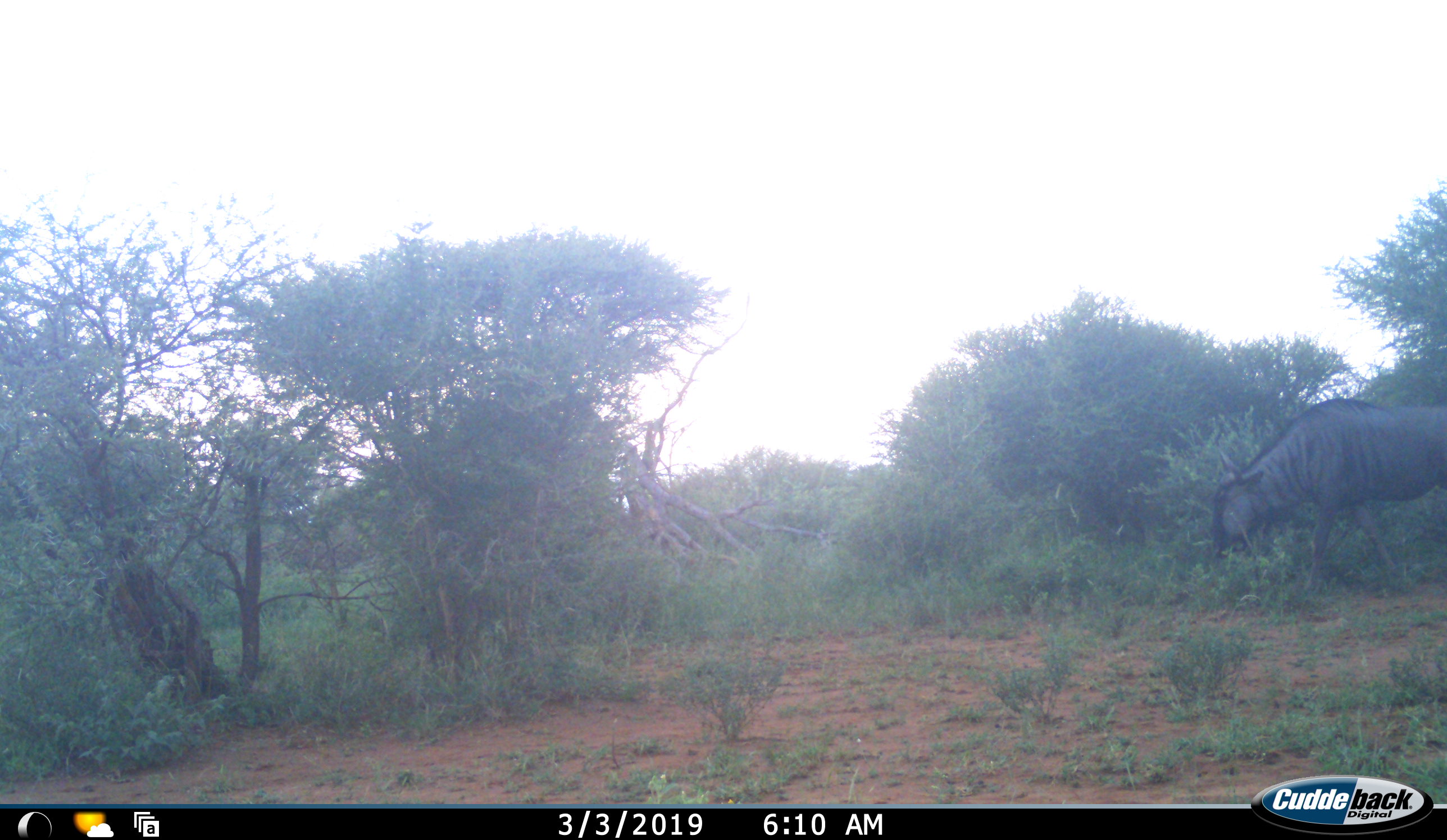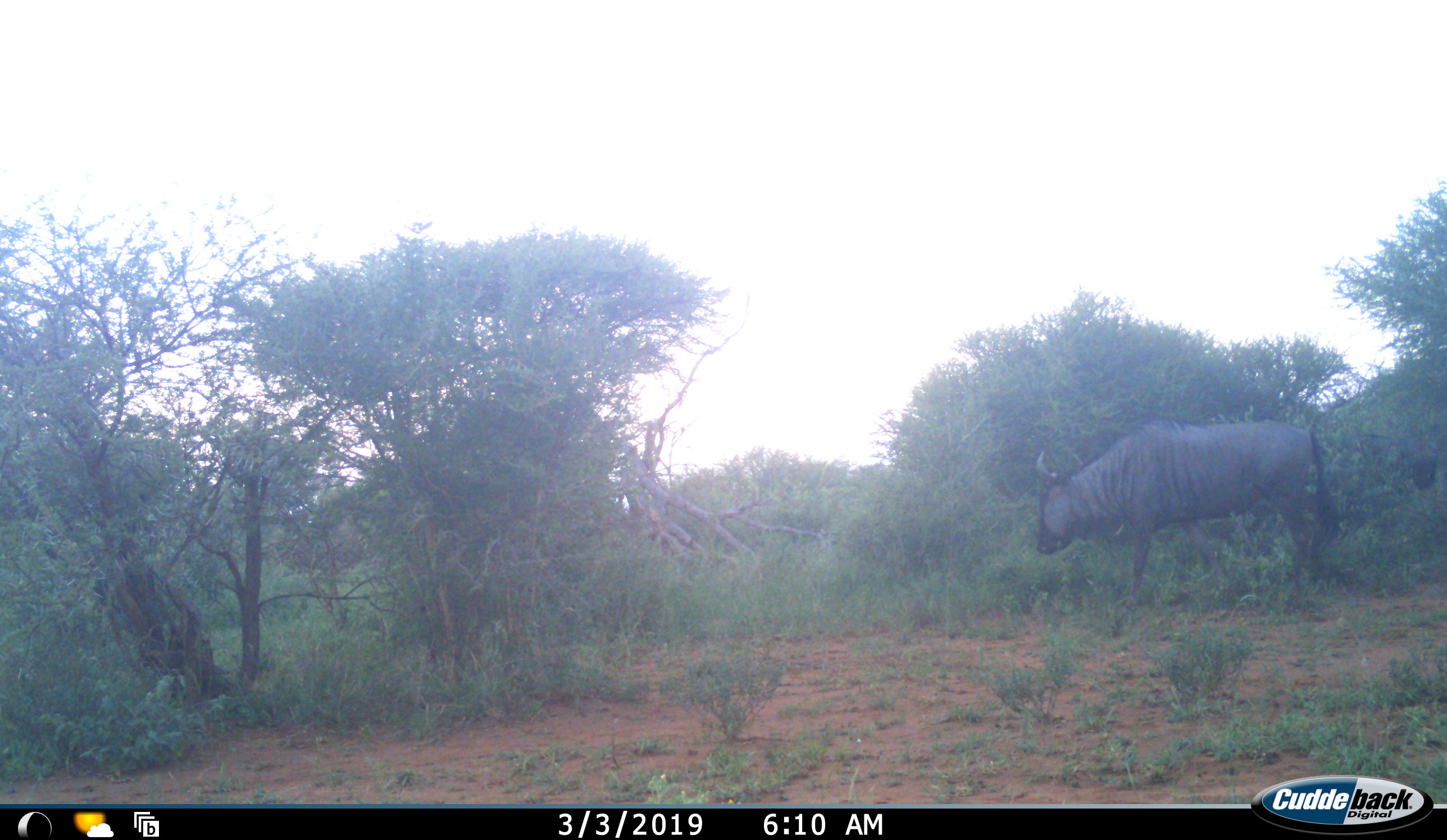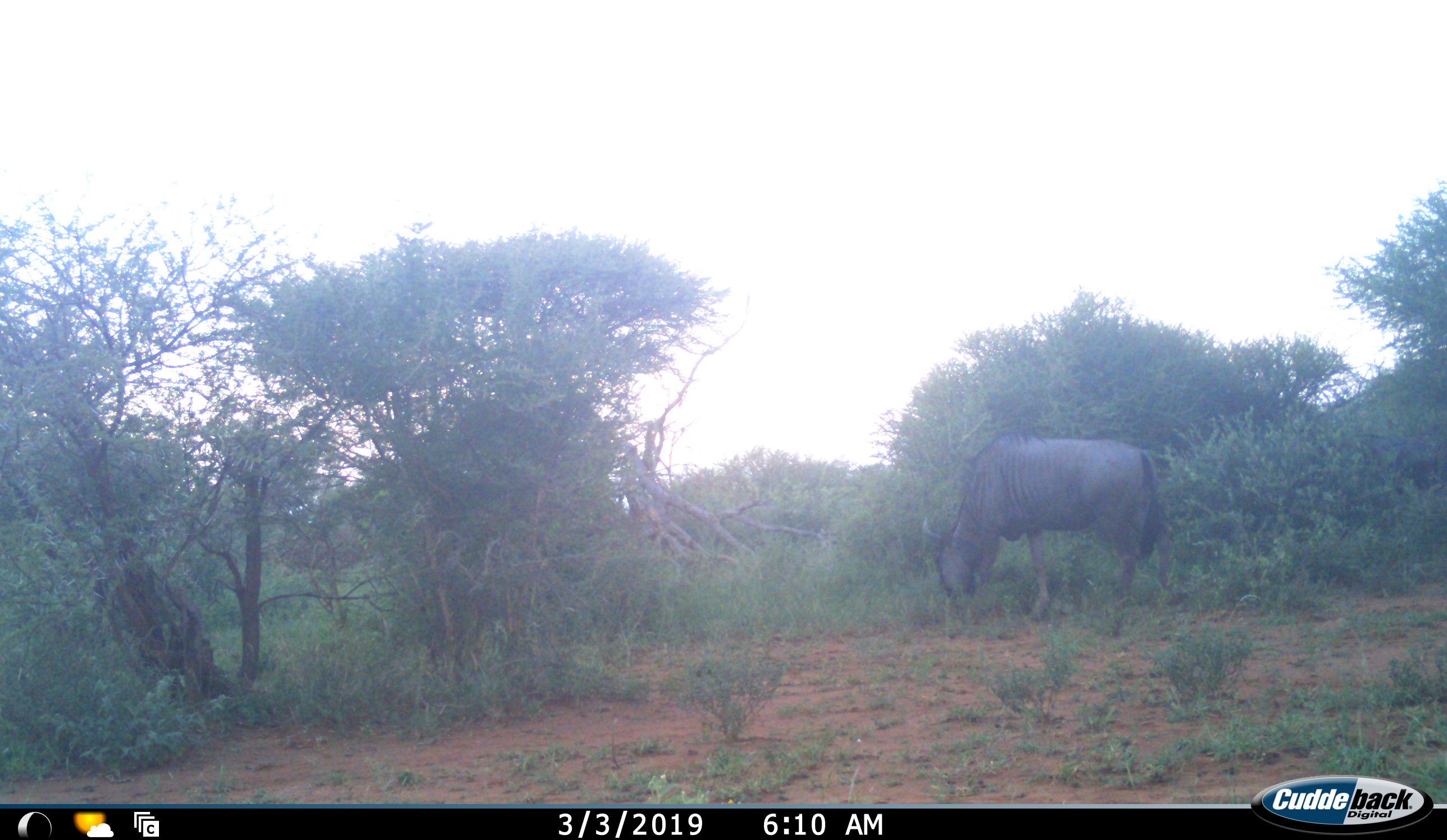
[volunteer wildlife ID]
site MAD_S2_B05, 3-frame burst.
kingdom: Animalia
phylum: Chordata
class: Mammalia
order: Artiodactyla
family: Bovidae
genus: Connochaetes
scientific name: Connochaetes taurinus taurinus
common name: blue wildebeest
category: wildebeestblue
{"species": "wildebeestblue (blue wildebeest) (Connochaetes taurinus taurinus)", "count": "1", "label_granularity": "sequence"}